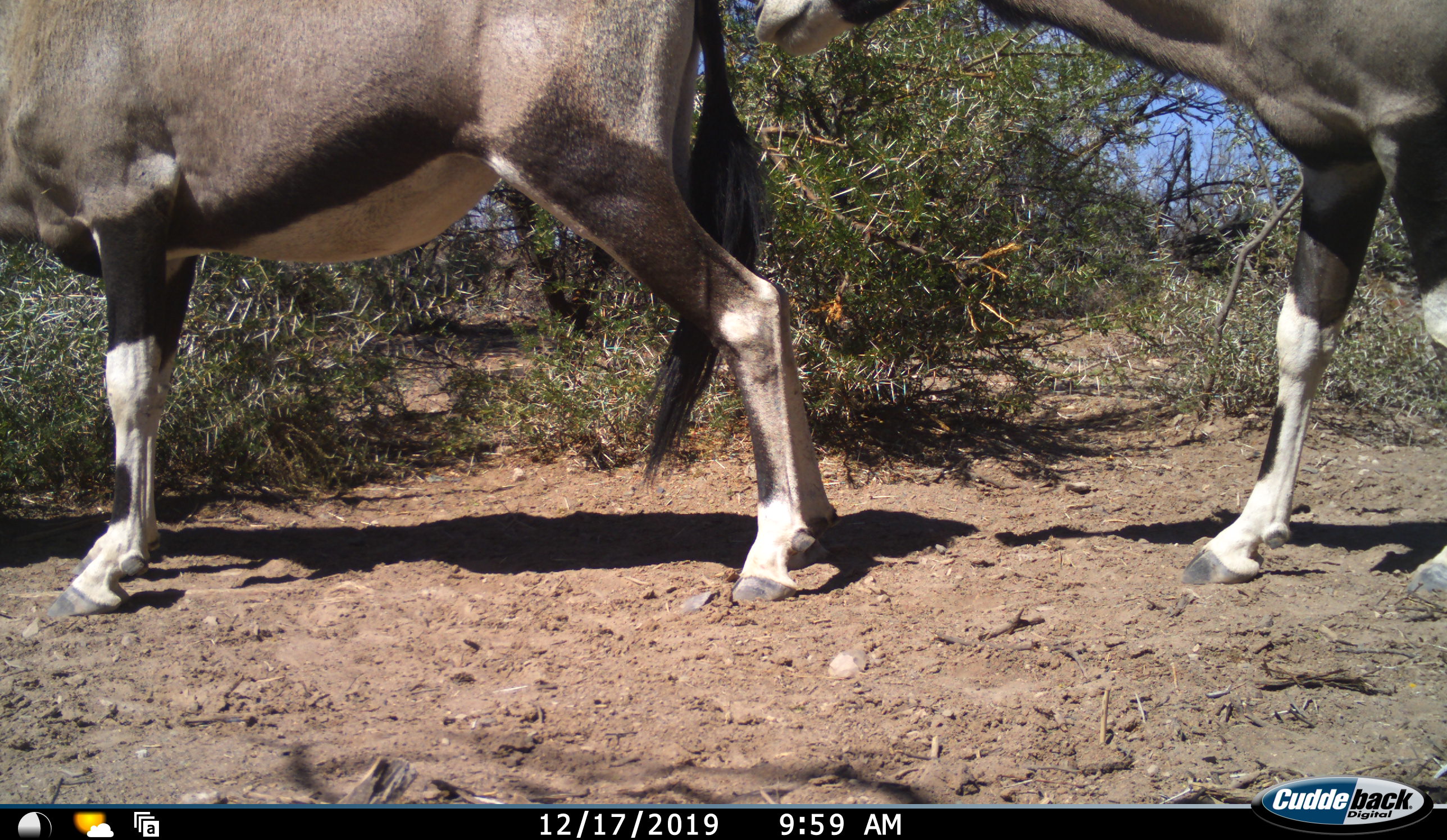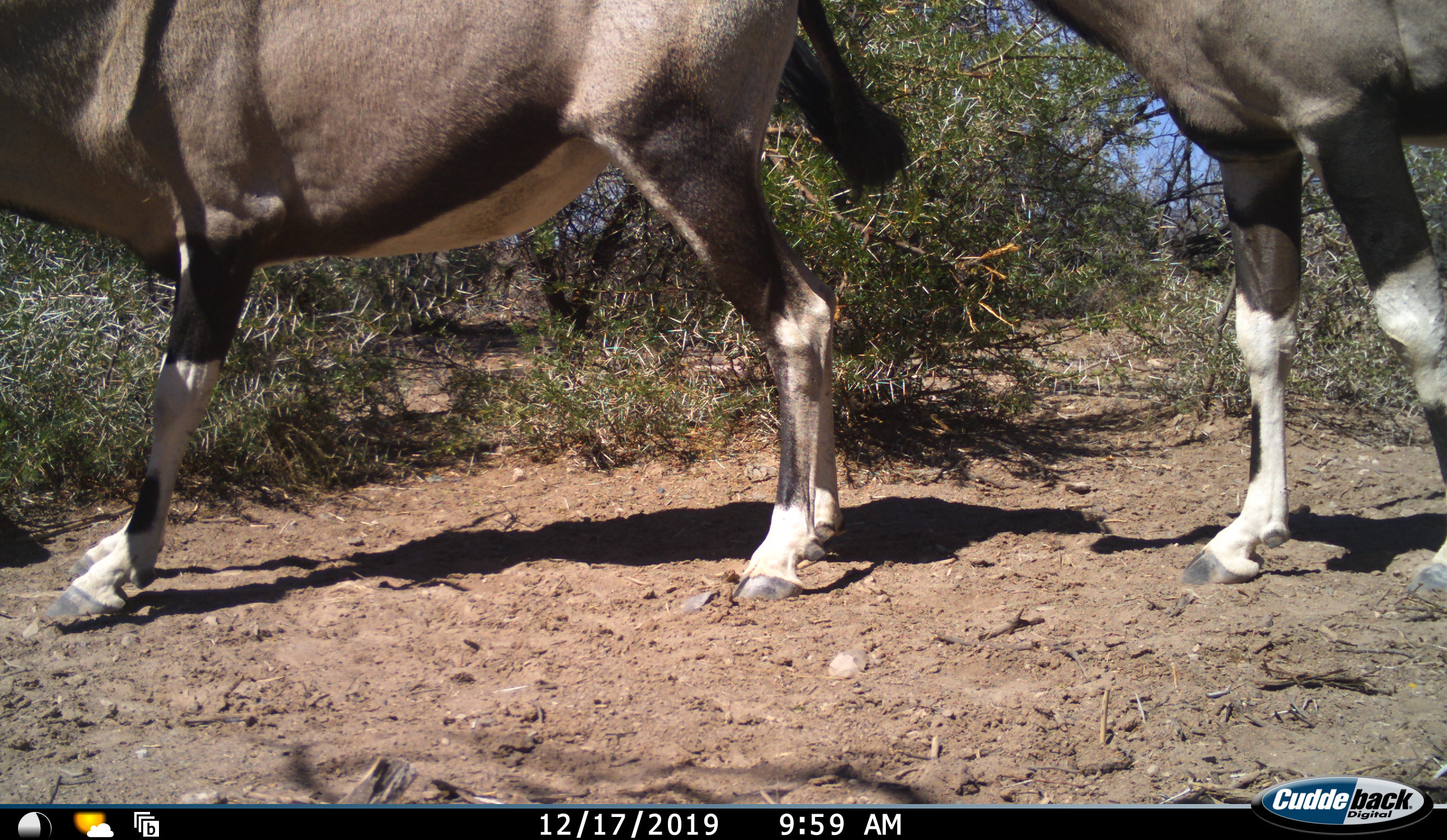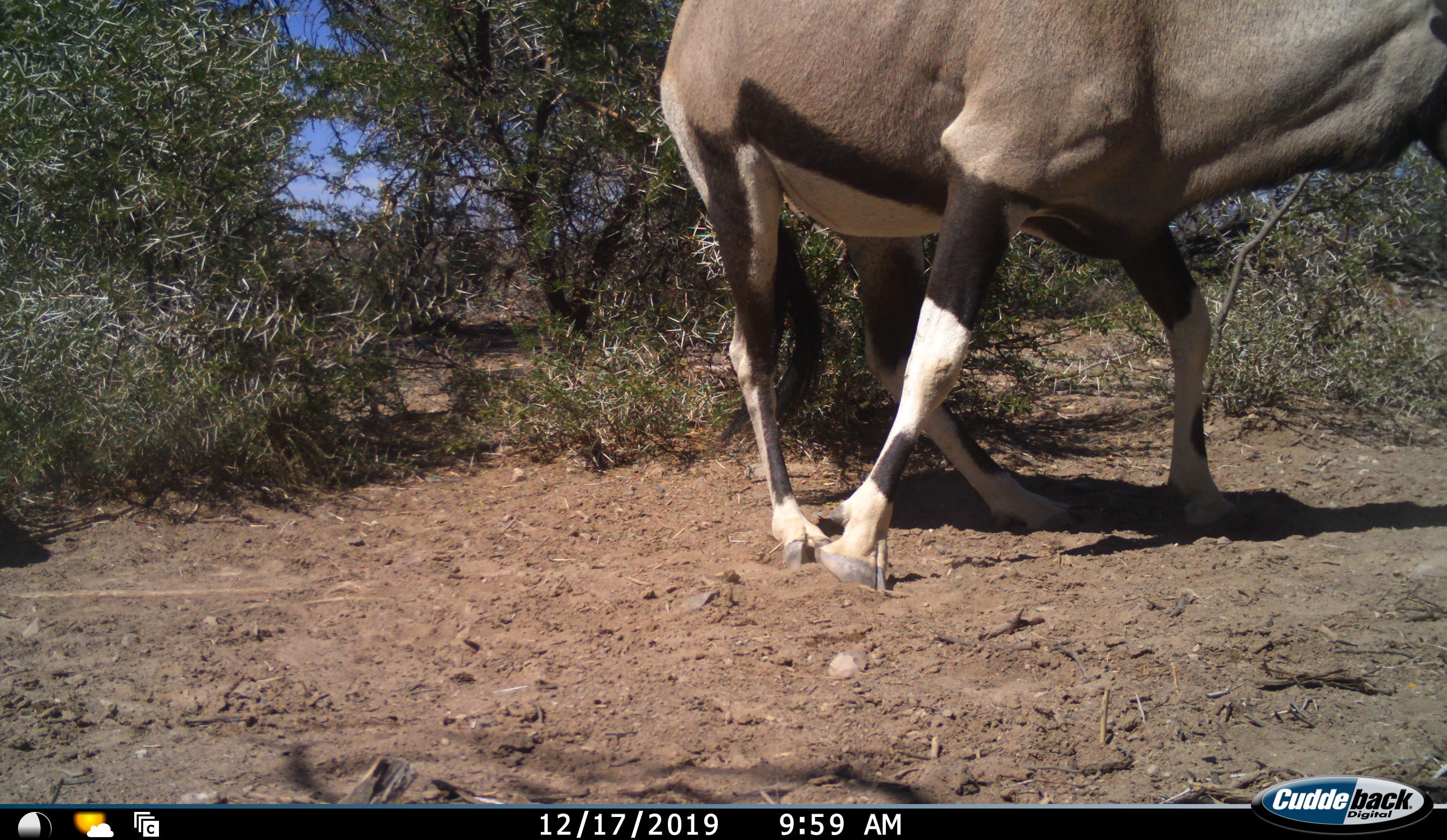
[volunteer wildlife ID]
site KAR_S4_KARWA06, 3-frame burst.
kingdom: Animalia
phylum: Chordata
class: Mammalia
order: Artiodactyla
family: Bovidae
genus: Oryx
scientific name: Oryx gazella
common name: gemsbok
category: oryx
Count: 2.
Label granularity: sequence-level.